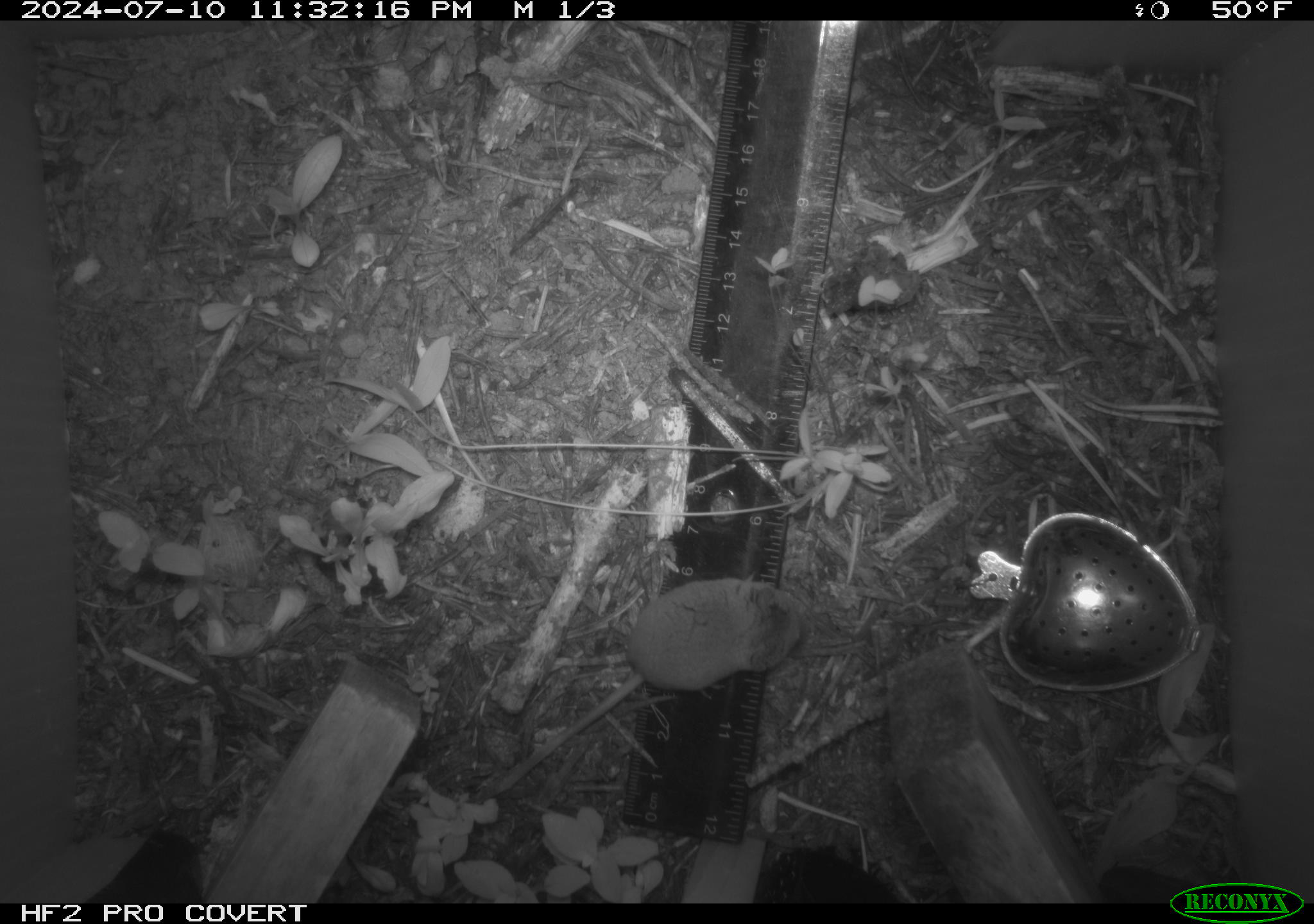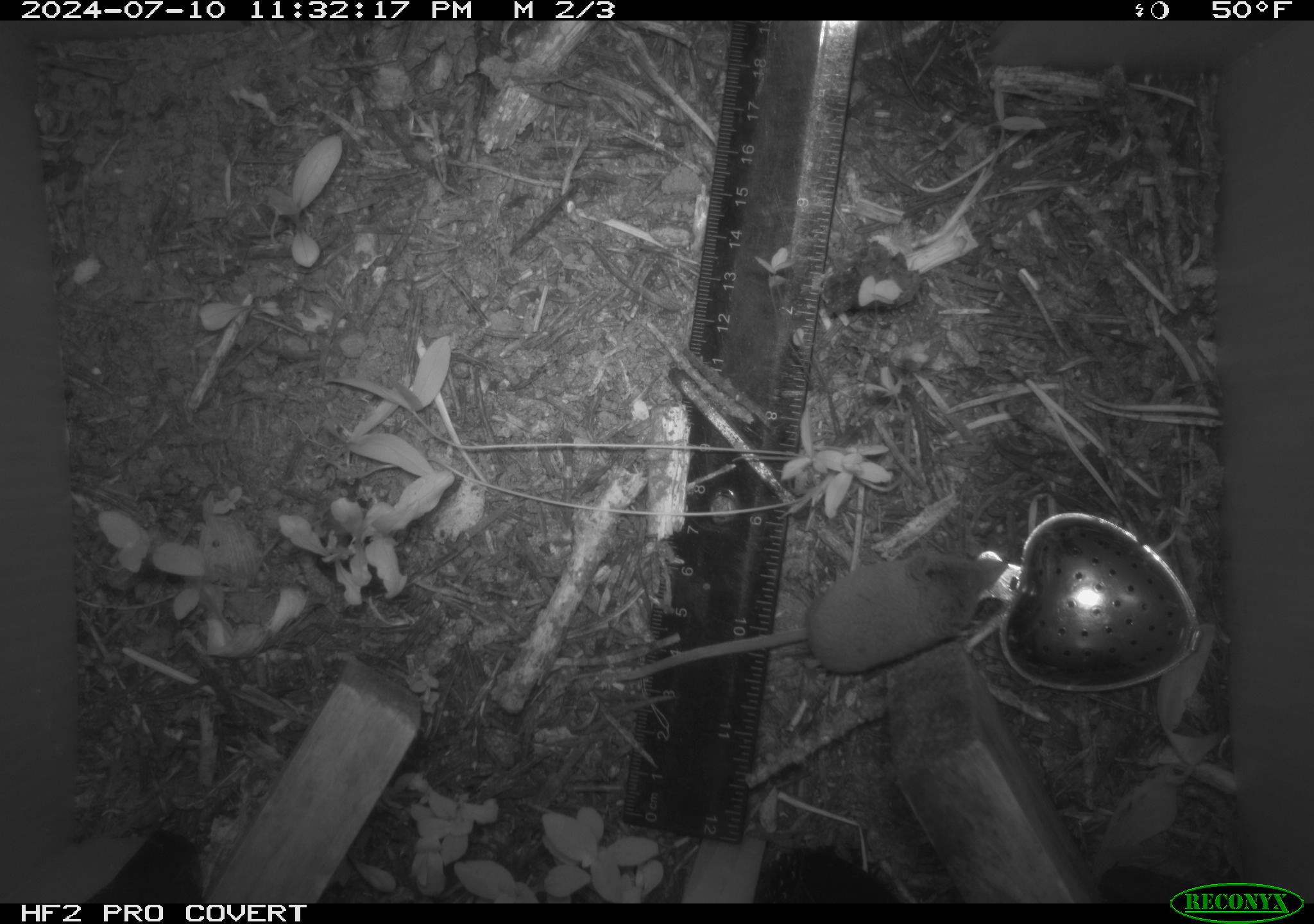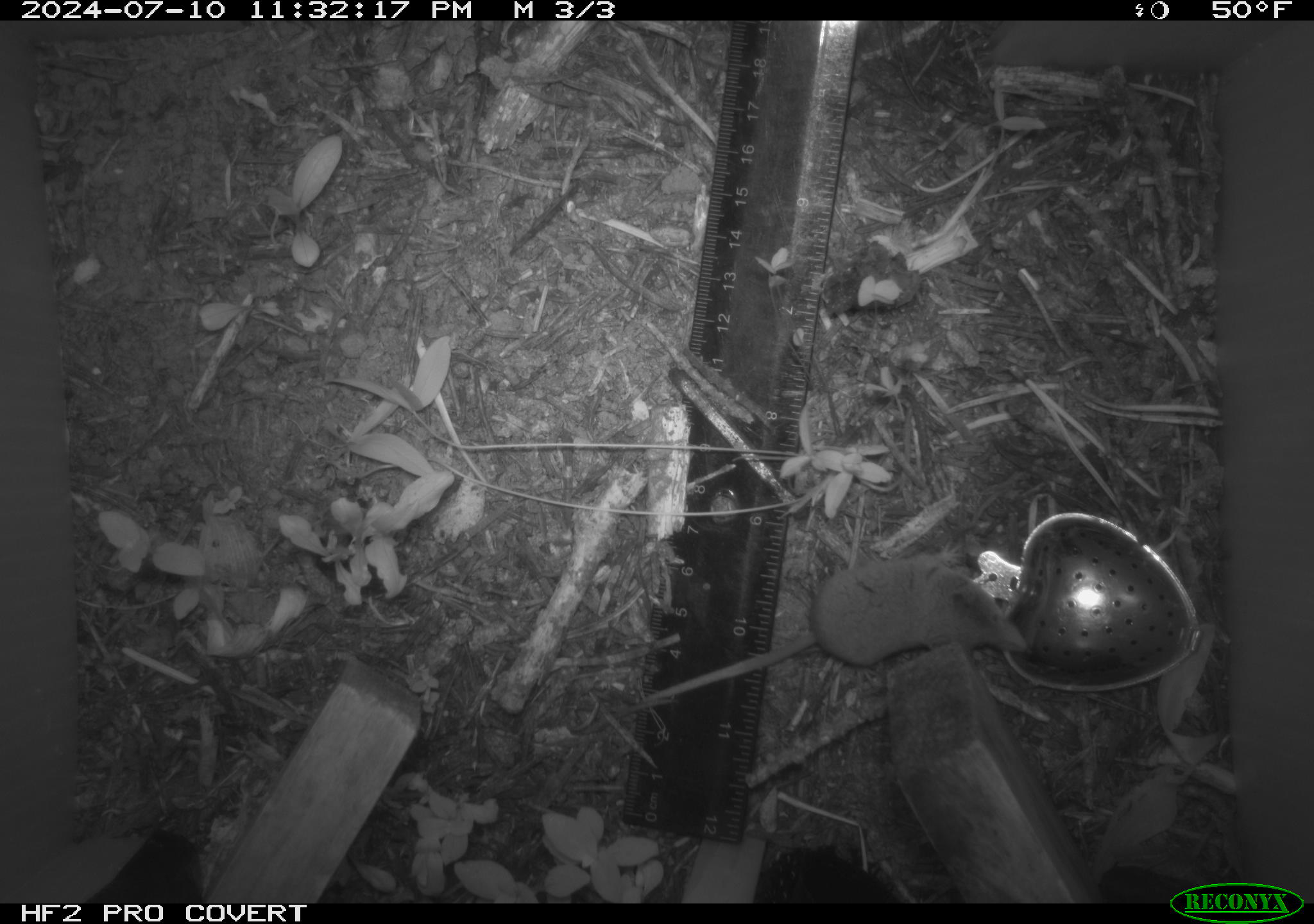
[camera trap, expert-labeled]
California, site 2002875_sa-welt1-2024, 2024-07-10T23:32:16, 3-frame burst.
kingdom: Animalia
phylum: Chordata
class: Mammalia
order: Eulipotyphla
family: Soricidae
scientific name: Soricidae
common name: shrews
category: soricidae family